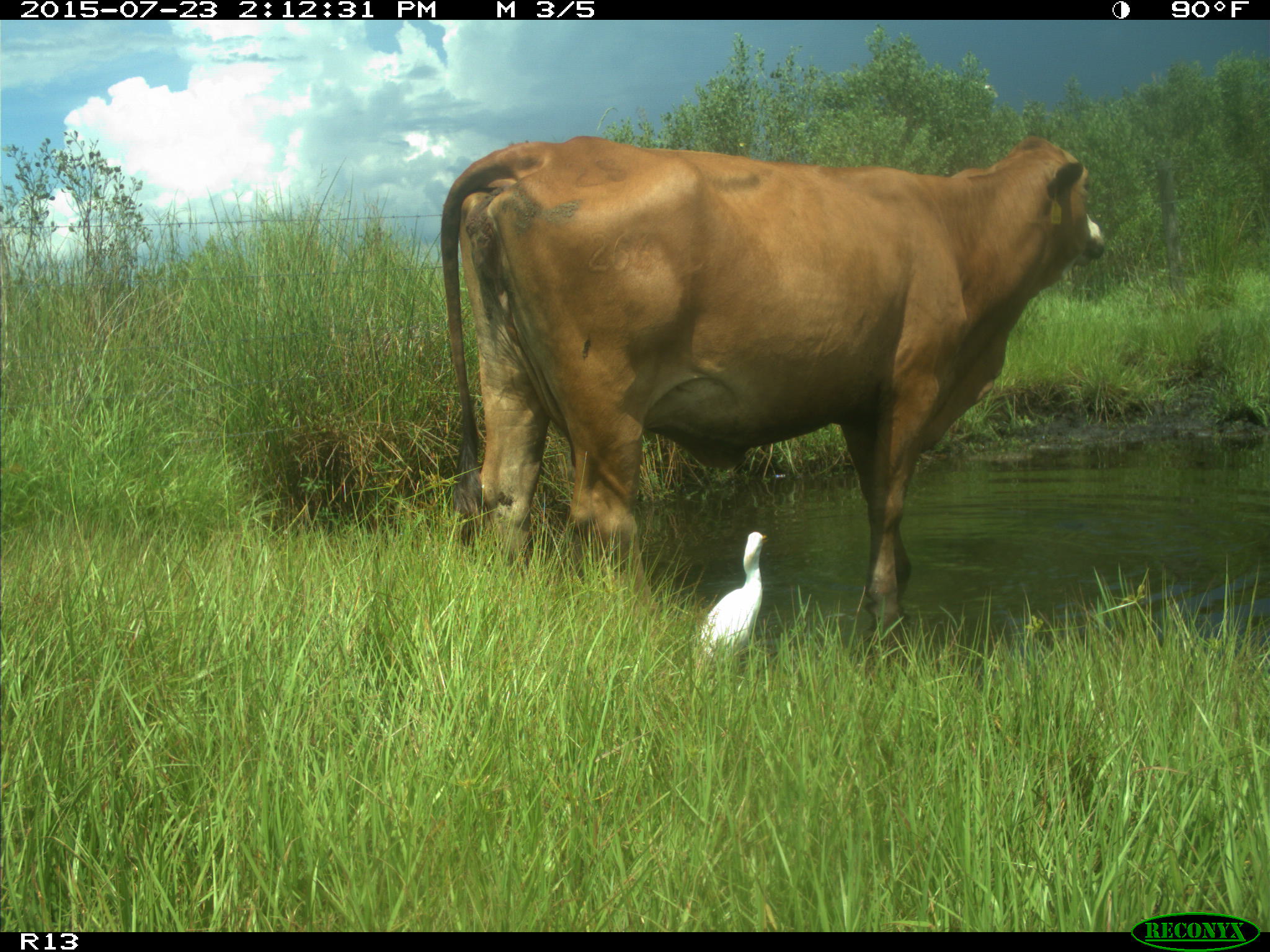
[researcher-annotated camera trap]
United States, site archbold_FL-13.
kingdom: Animalia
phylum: Chordata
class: Mammalia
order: Artiodactyla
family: Bovidae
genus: Bos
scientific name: Bos taurus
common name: domestic cow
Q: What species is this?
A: Bos taurus (domestic cow).